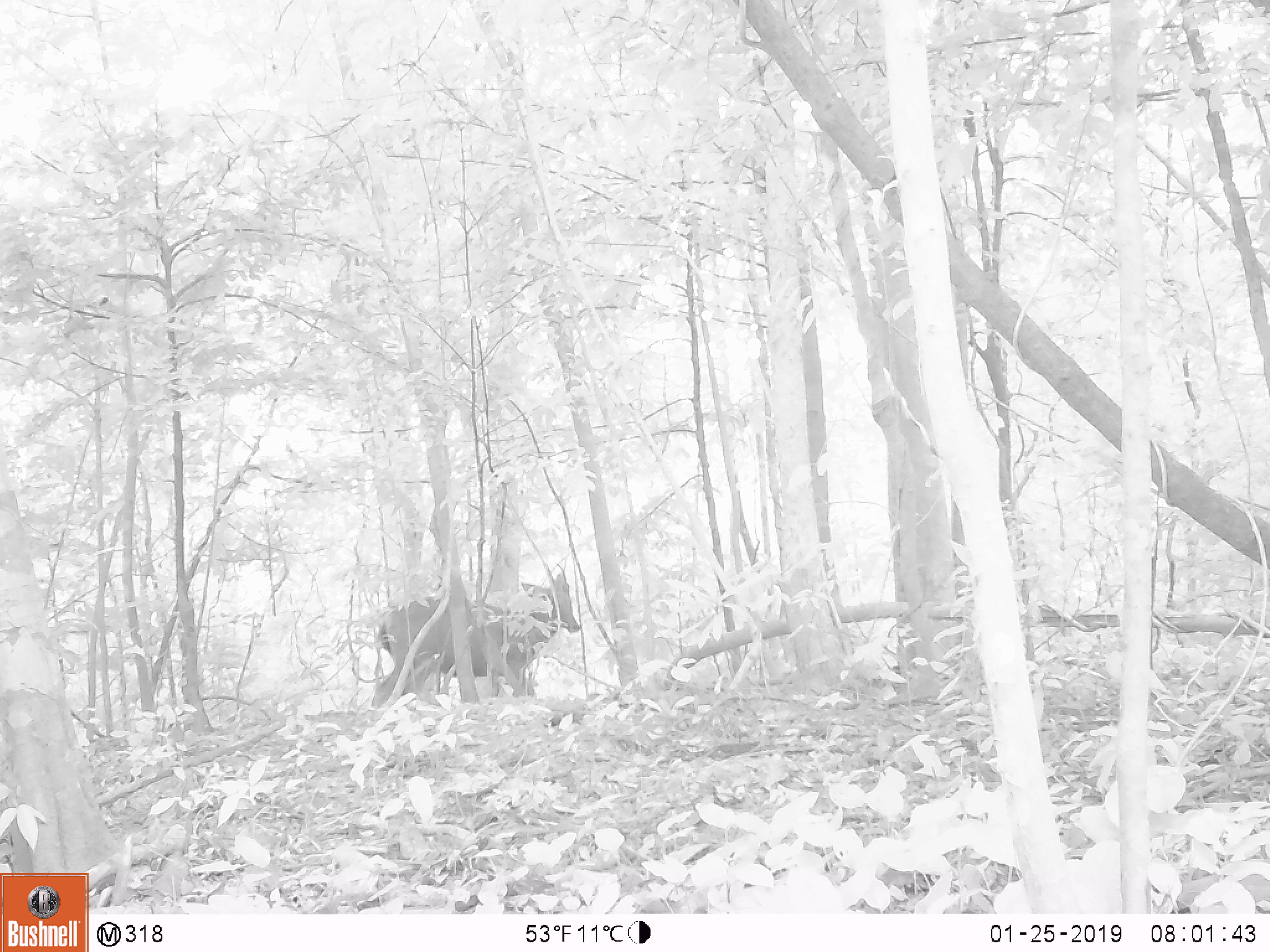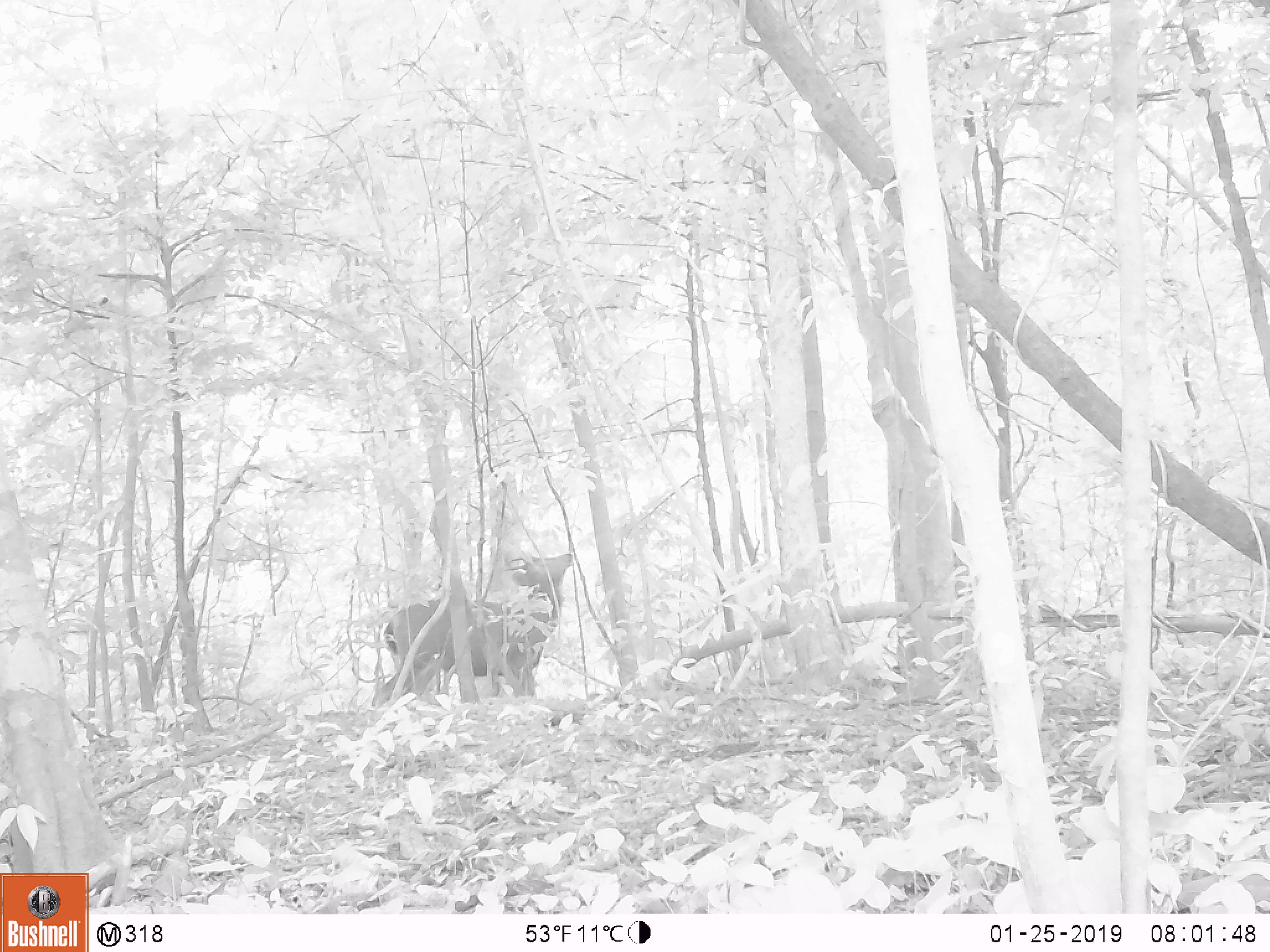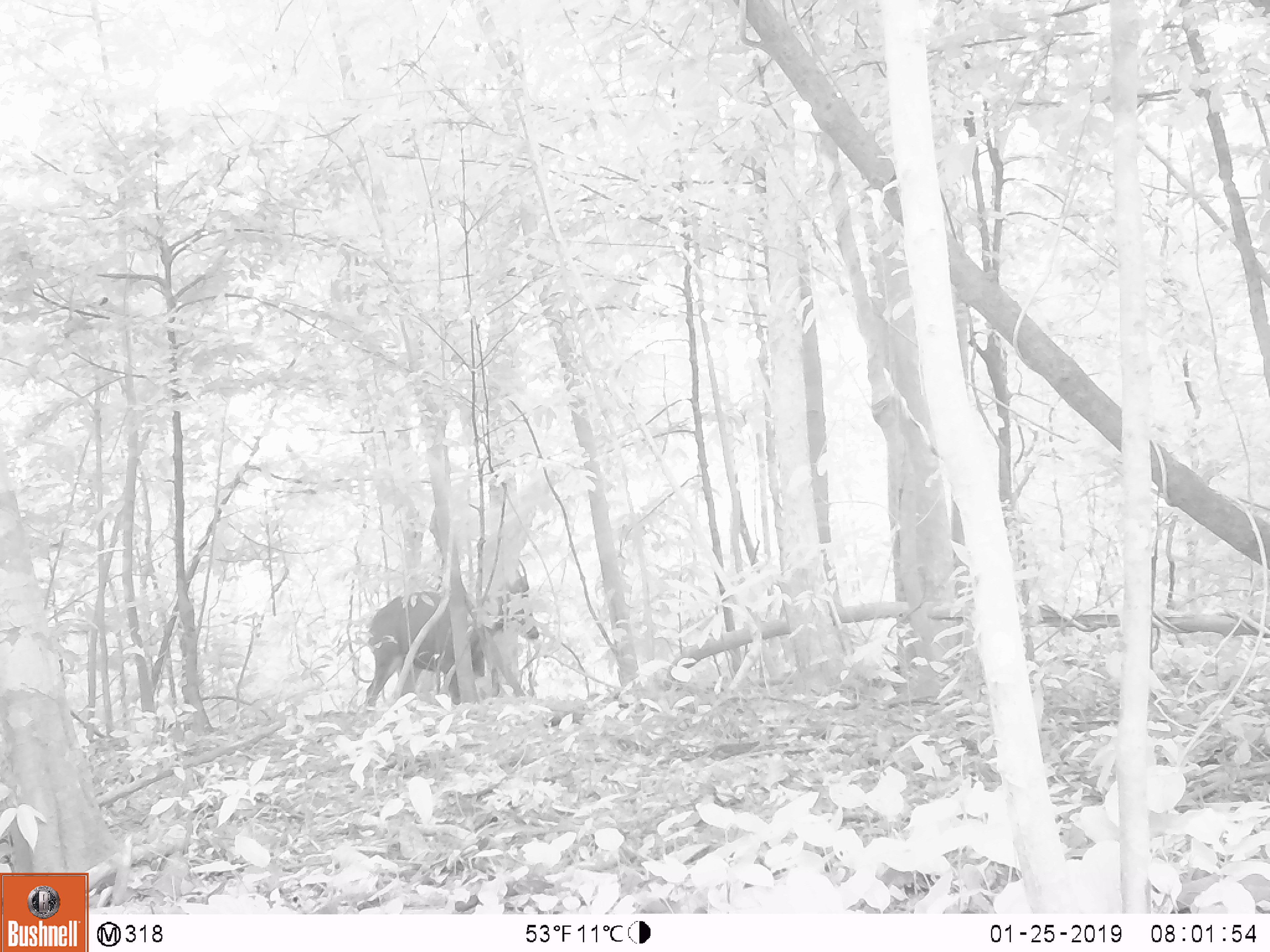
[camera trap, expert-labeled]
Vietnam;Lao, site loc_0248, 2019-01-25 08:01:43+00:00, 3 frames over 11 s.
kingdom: Animalia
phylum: Chordata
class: Mammalia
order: Artiodactyla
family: Cervidae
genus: Rusa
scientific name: Rusa unicolor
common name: sambar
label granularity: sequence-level